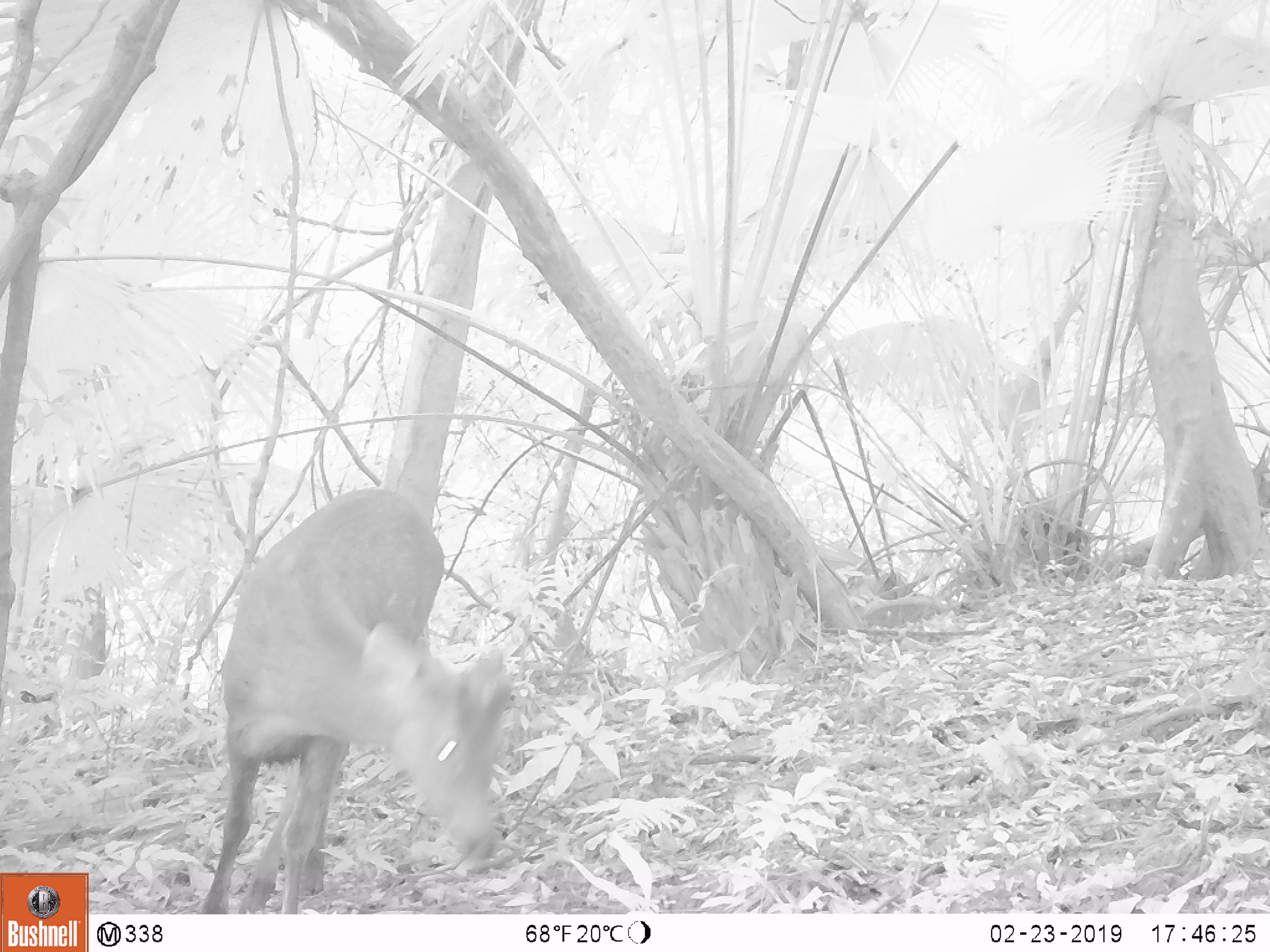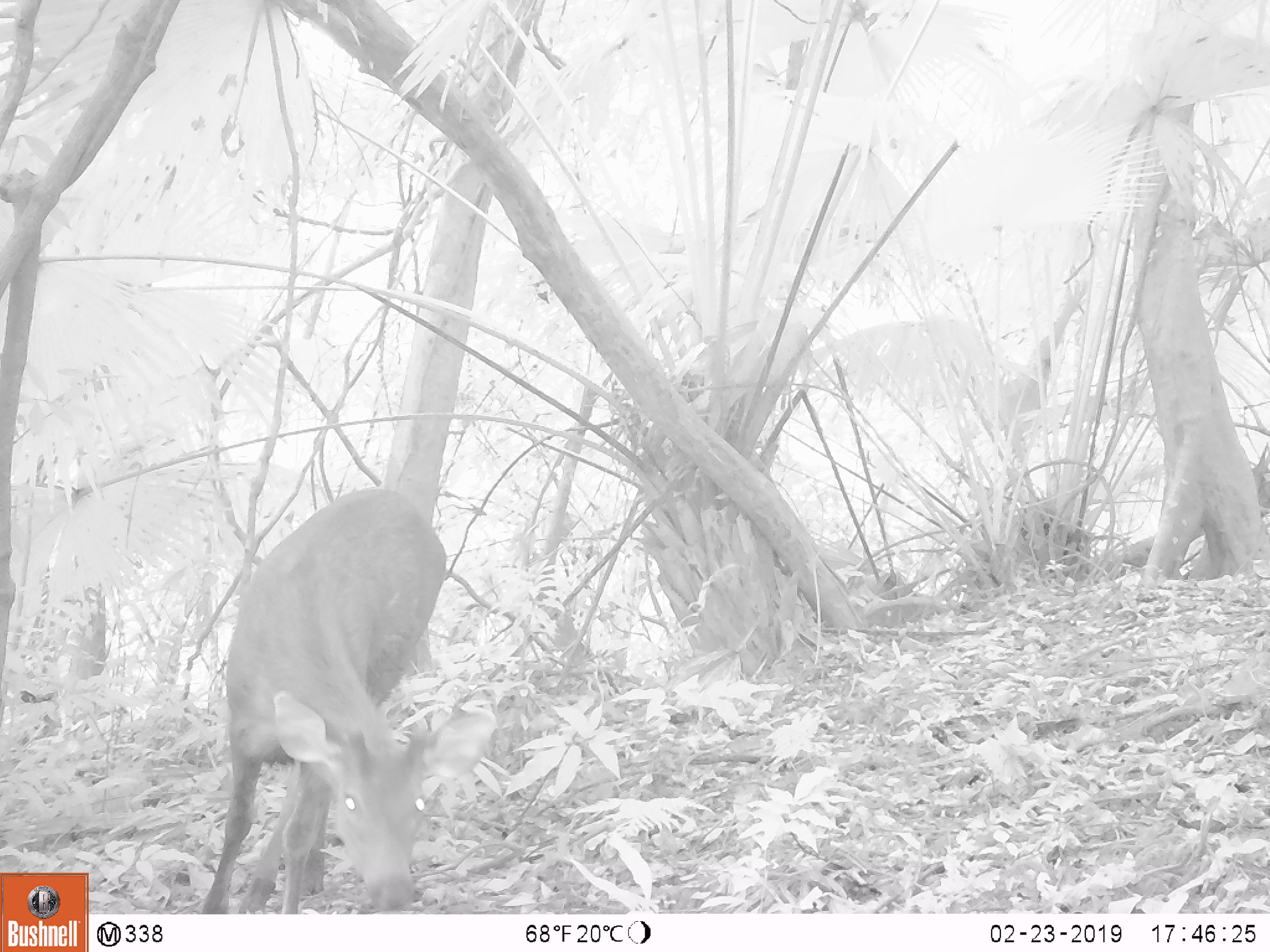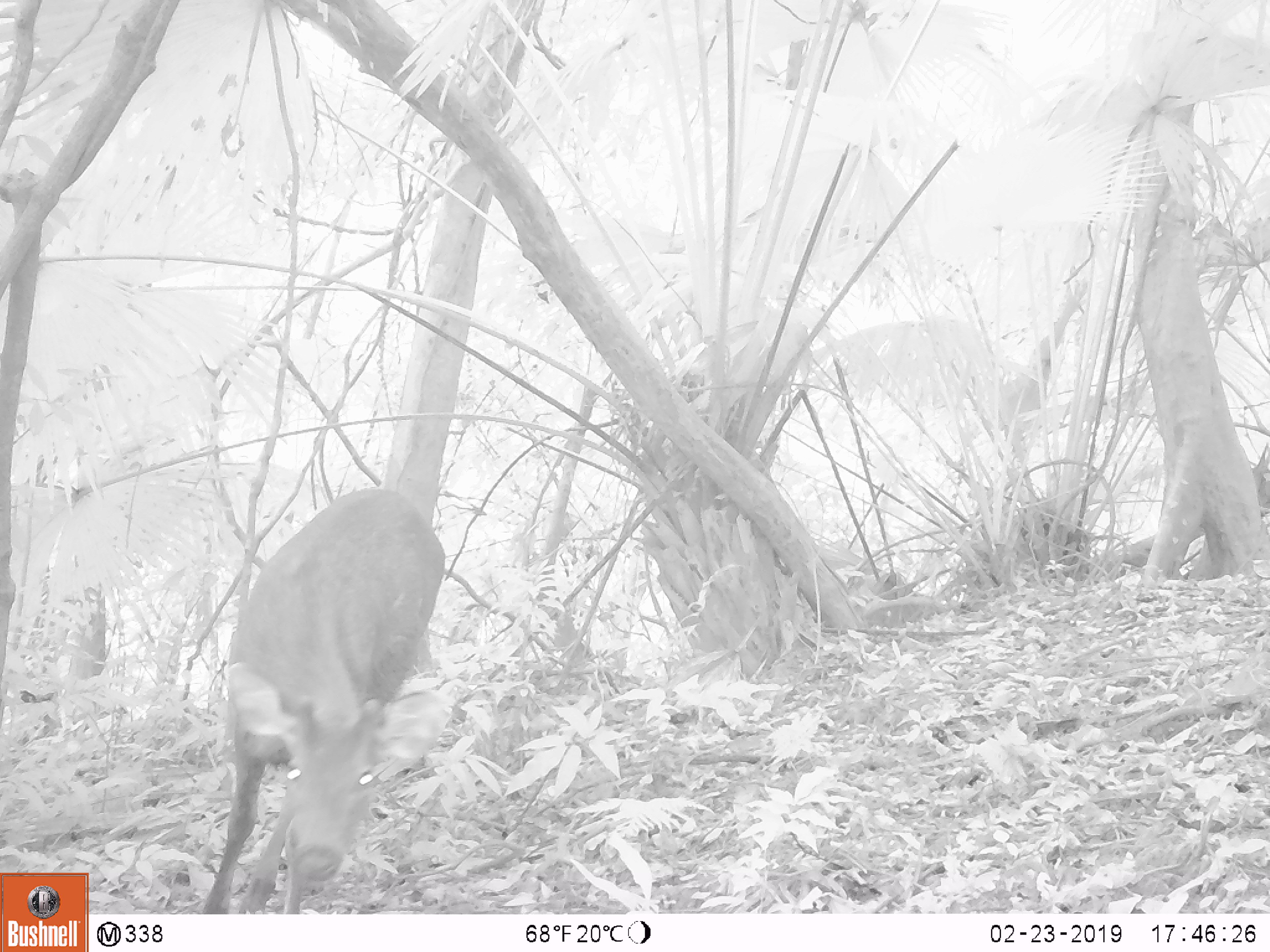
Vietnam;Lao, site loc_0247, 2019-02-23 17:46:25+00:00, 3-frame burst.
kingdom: Animalia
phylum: Chordata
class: Mammalia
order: Artiodactyla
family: Cervidae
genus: Rusa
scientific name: Rusa unicolor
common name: sambar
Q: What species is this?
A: Sambar (Rusa unicolor).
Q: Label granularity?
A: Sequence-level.